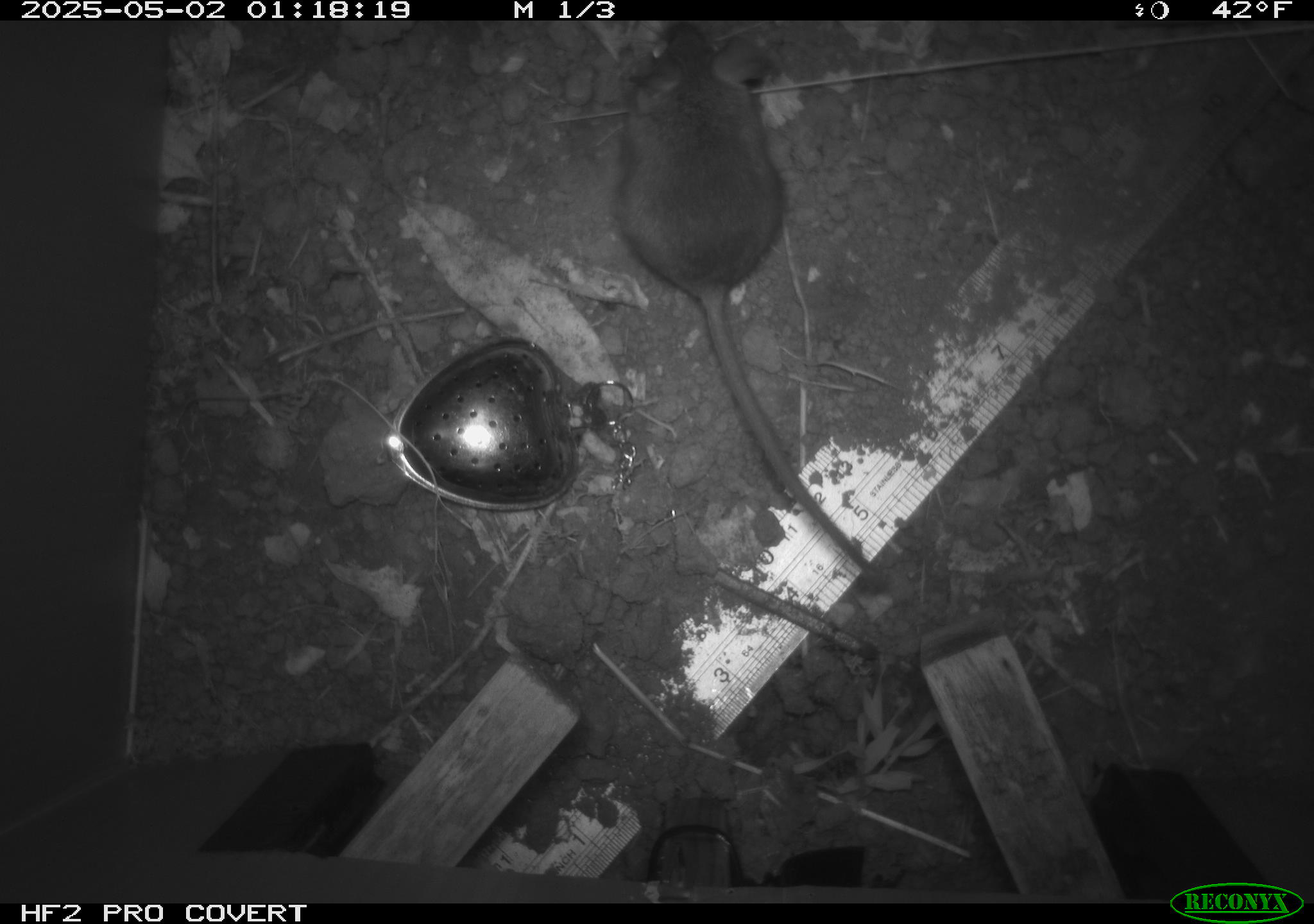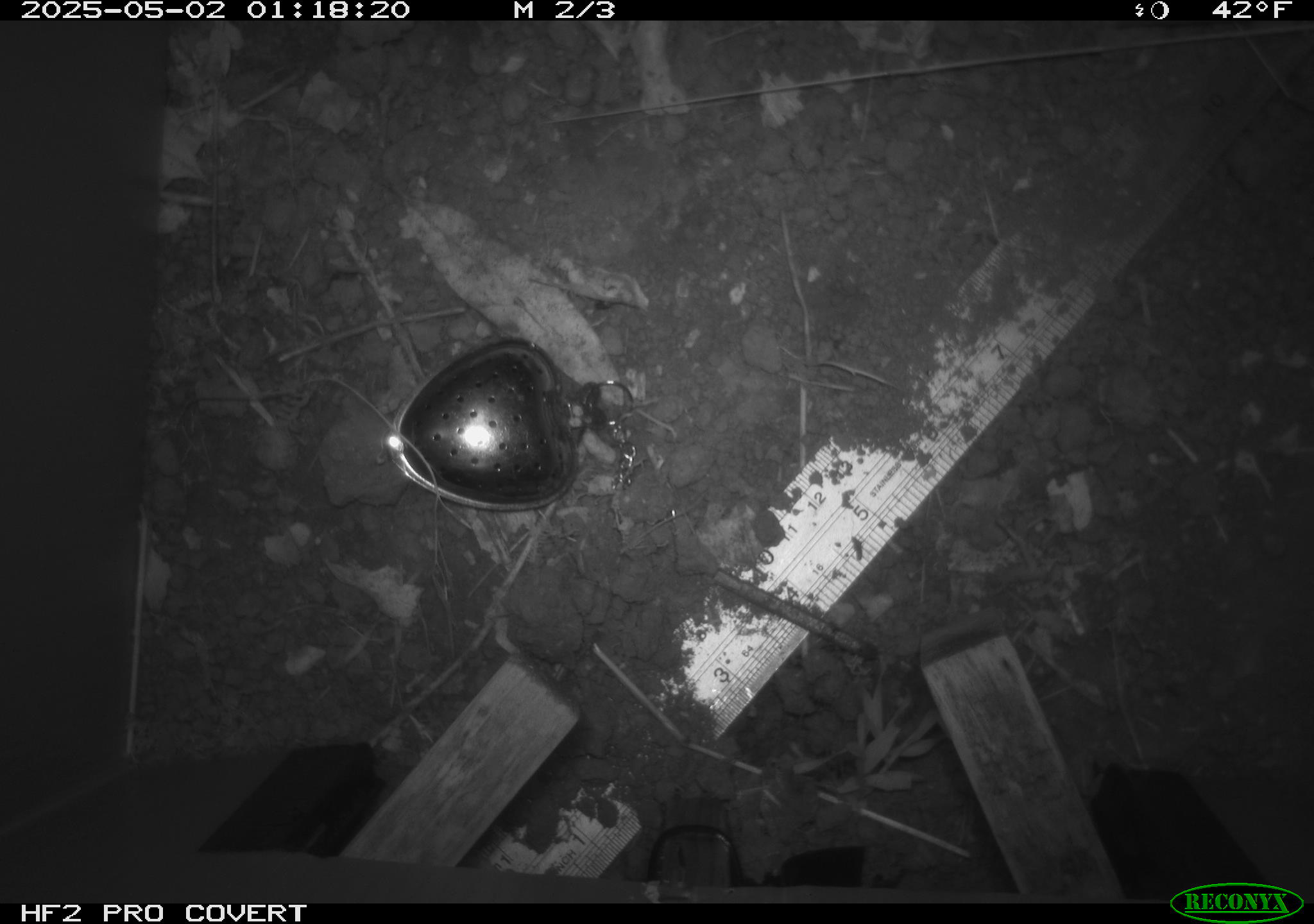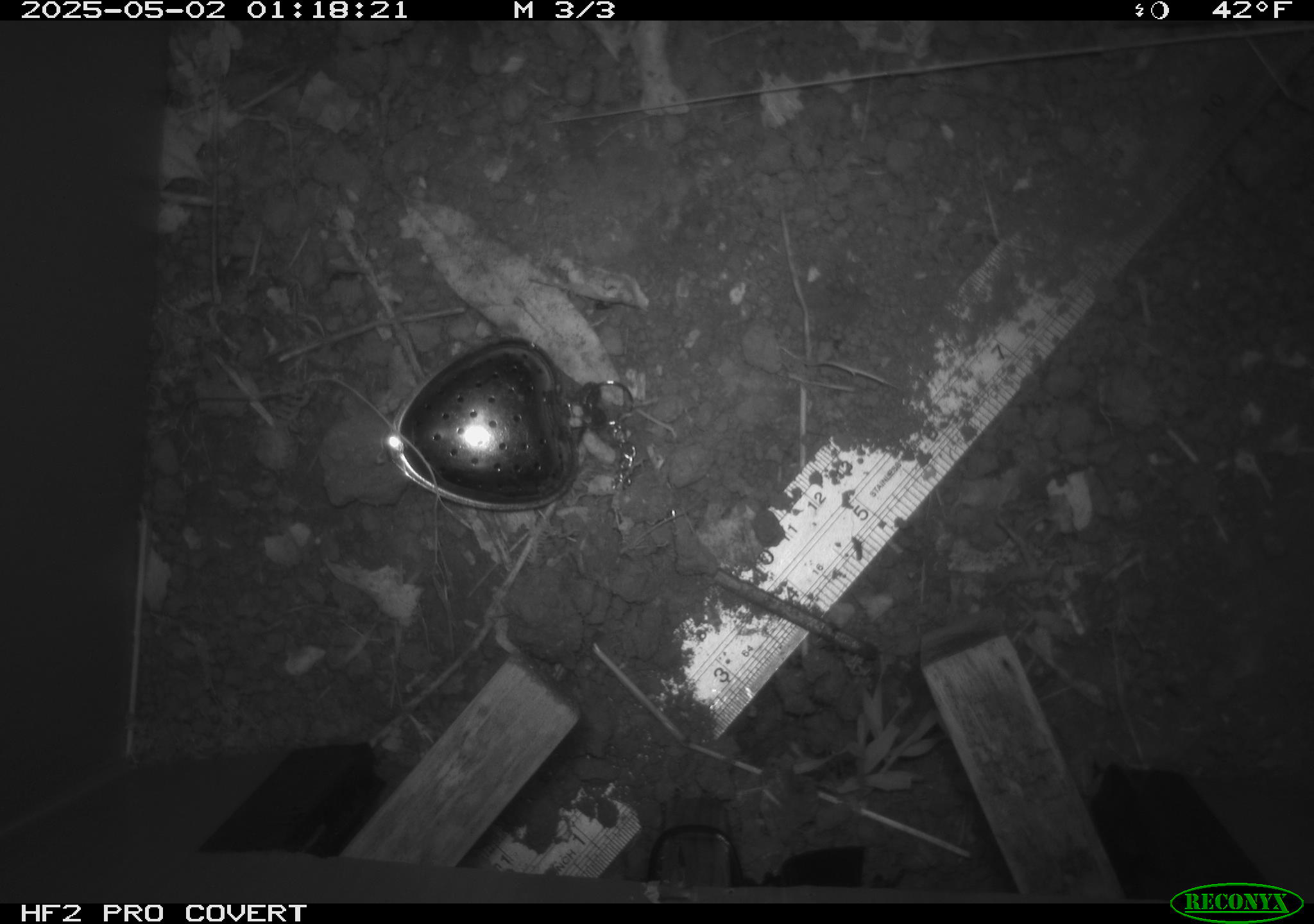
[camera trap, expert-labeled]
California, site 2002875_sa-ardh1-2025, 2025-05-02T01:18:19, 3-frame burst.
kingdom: Animalia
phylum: Chordata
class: Mammalia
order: Rodentia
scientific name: Rodentia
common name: mouse species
Mouse species (Rodentia).